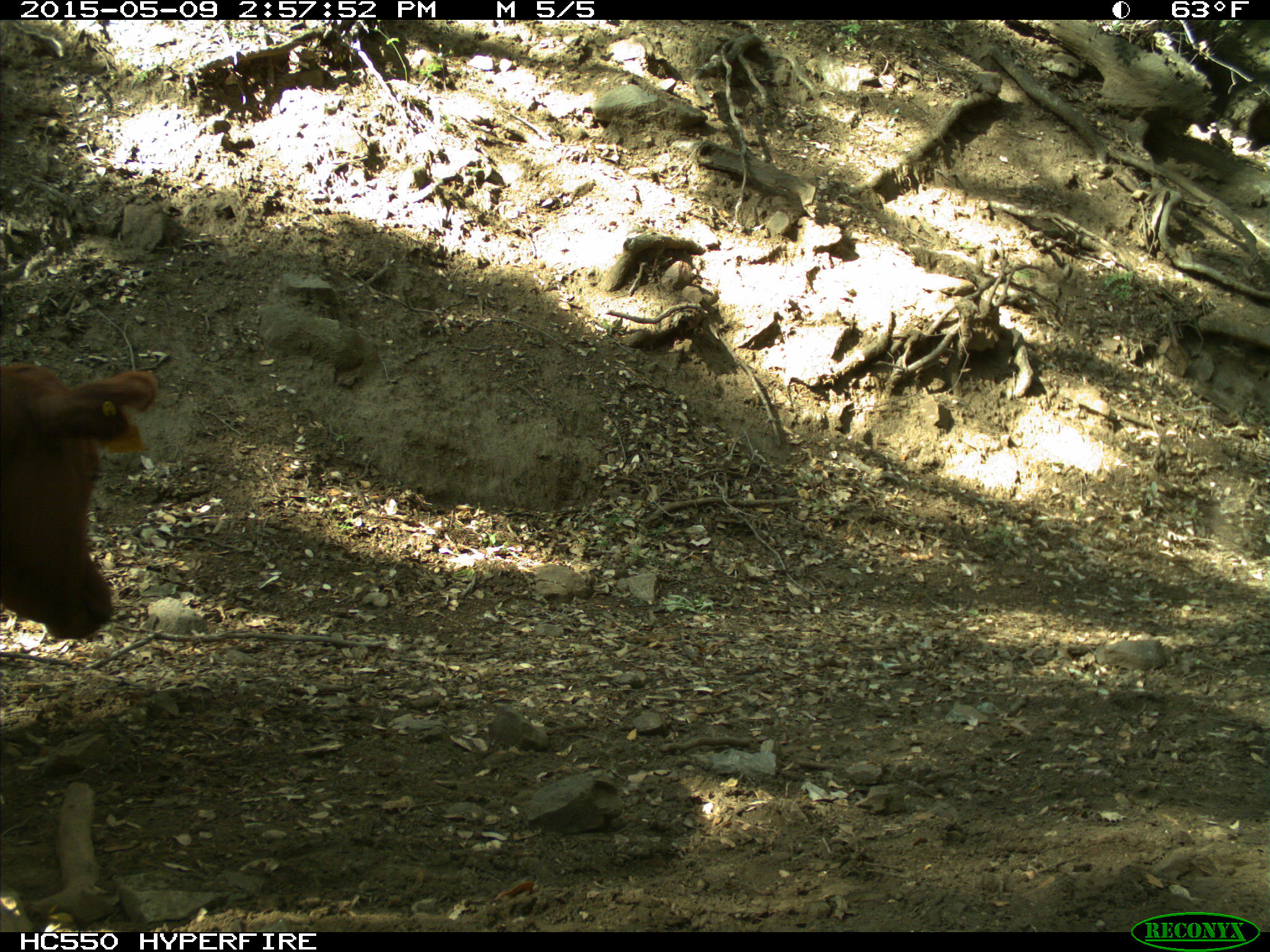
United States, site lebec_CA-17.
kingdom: Animalia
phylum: Chordata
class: Mammalia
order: Artiodactyla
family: Bovidae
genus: Bos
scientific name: Bos taurus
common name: domestic cow